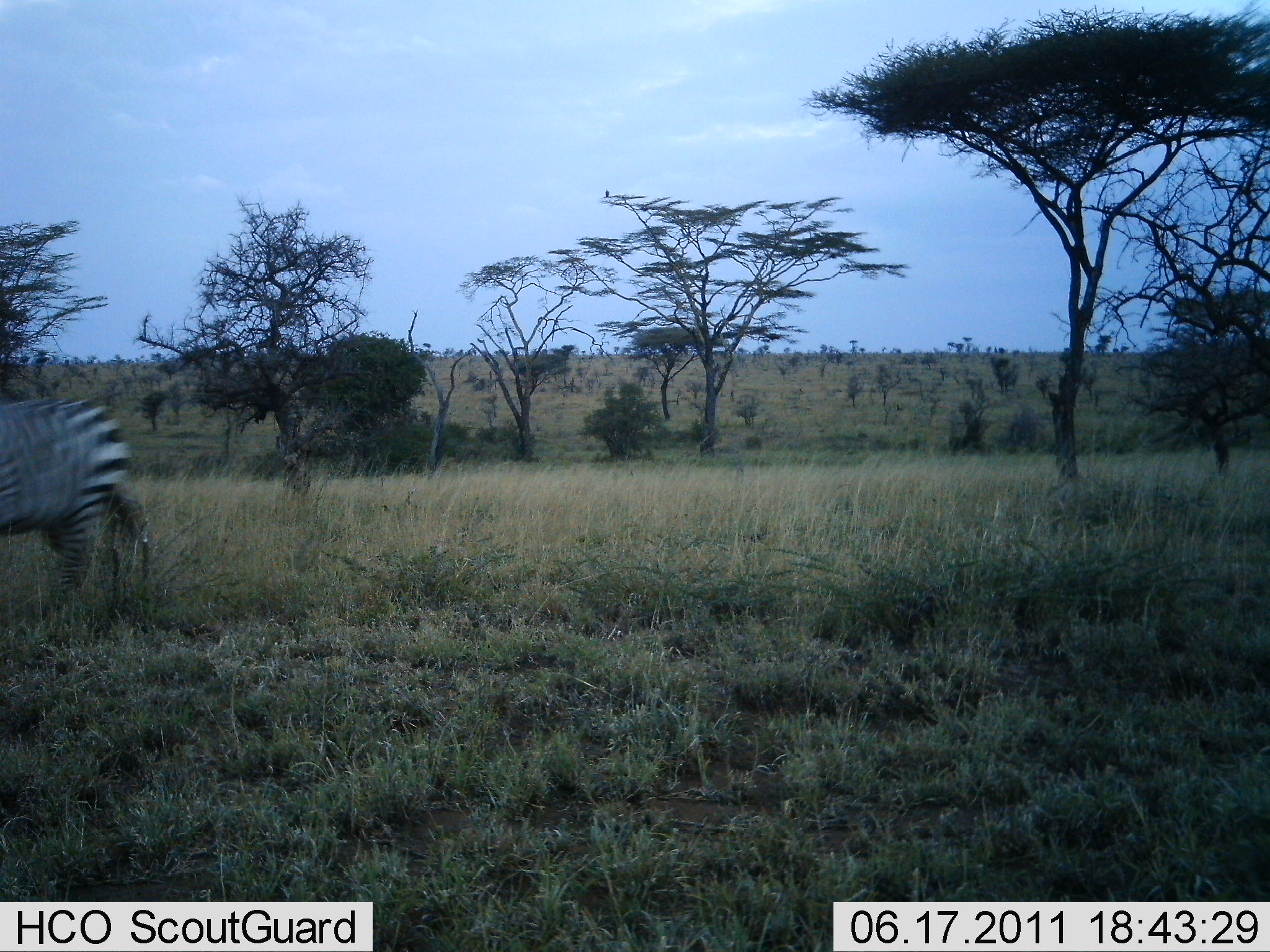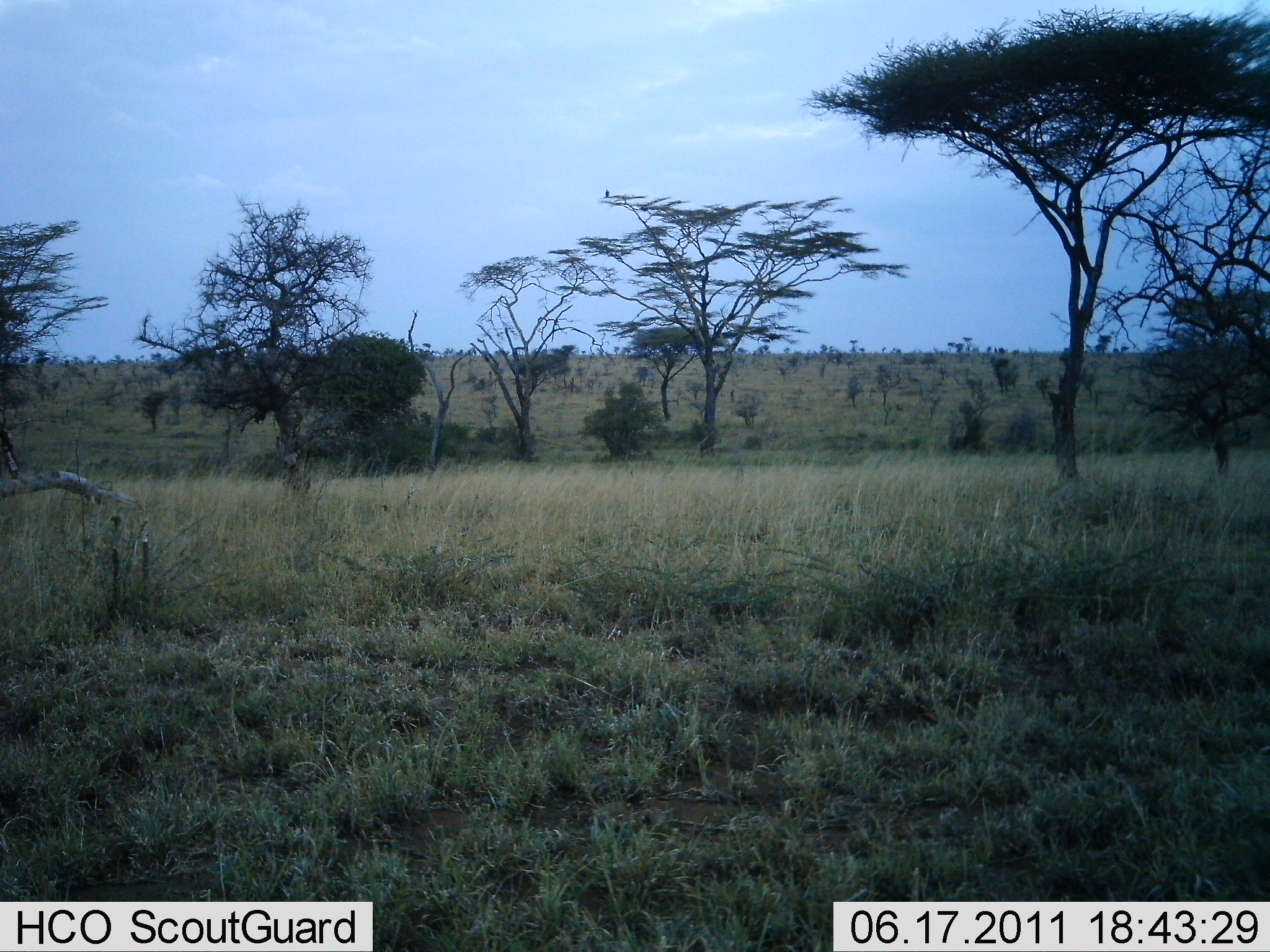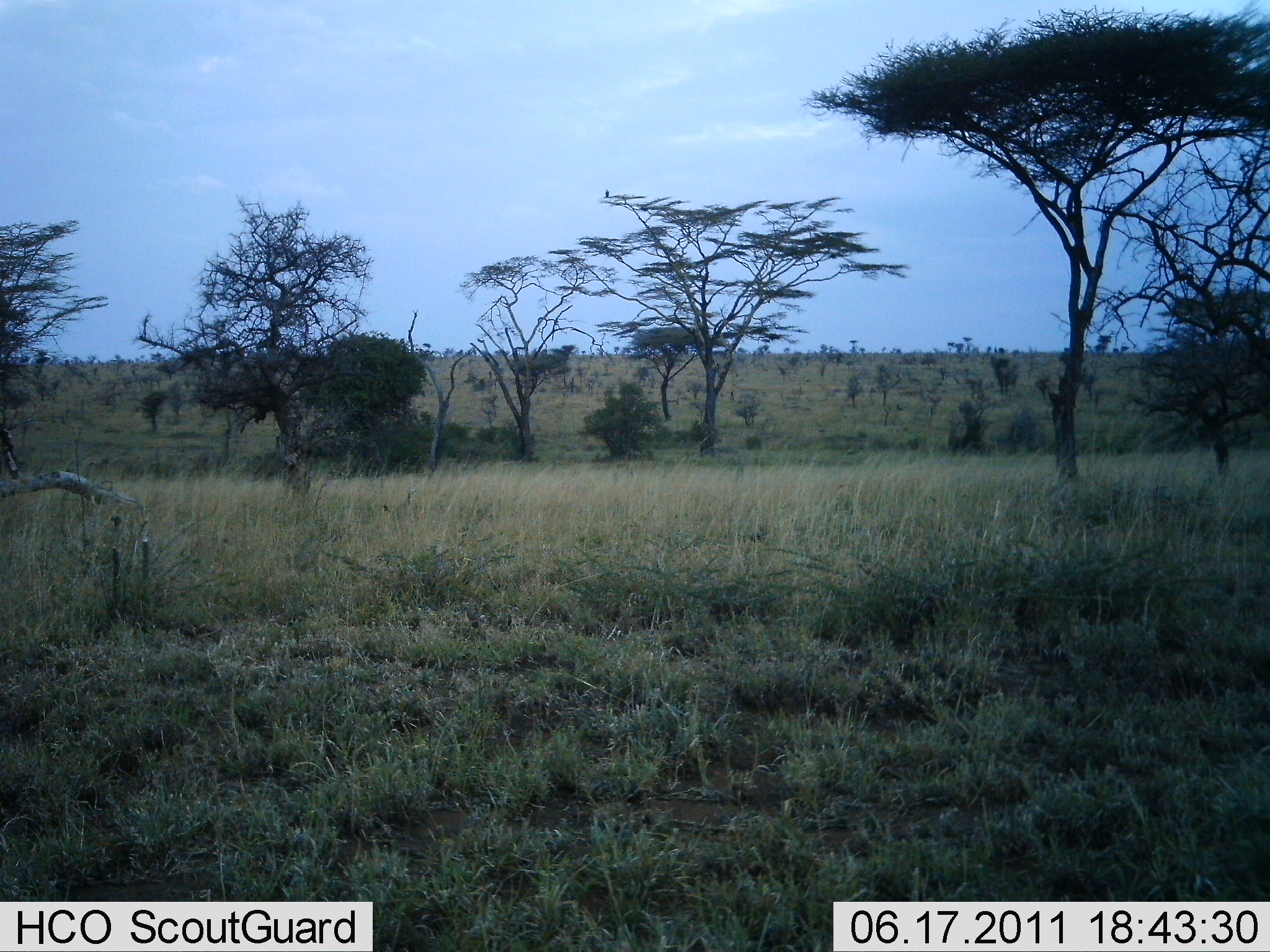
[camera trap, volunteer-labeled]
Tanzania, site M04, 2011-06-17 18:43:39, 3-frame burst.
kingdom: Animalia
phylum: Chordata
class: Mammalia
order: Perissodactyla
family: Equidae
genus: Equus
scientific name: Equus quagga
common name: plains zebra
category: zebra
Zebra (plains zebra) (Equus quagga), count 1. Behavior (volunteer vote fractions): standing 0%, resting 0%, moving 100%, interacting 0%. Young present (vote fraction): 0%. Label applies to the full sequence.